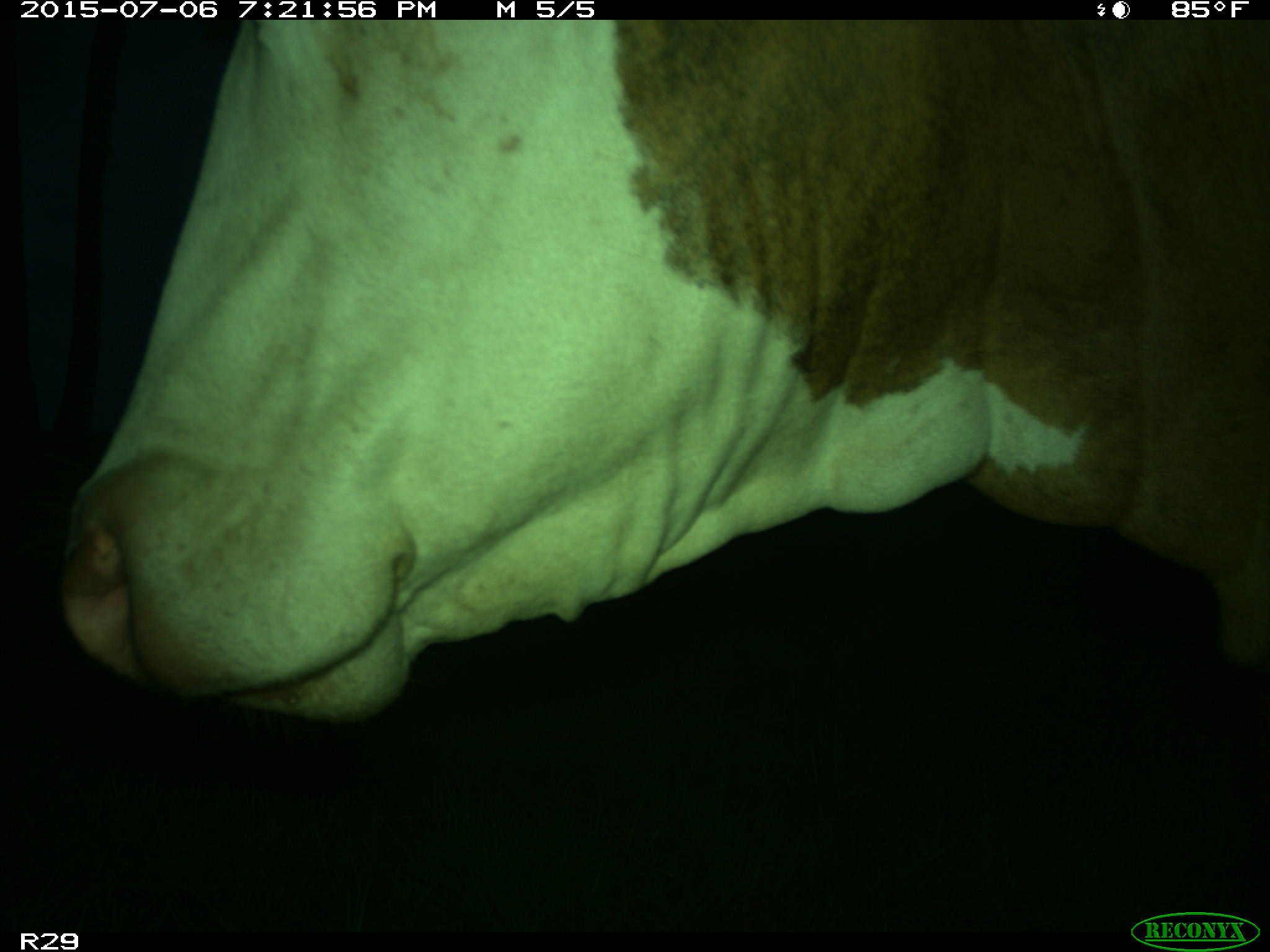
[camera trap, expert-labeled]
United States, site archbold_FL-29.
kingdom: Animalia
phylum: Chordata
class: Mammalia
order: Artiodactyla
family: Bovidae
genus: Bos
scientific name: Bos taurus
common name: domestic cow